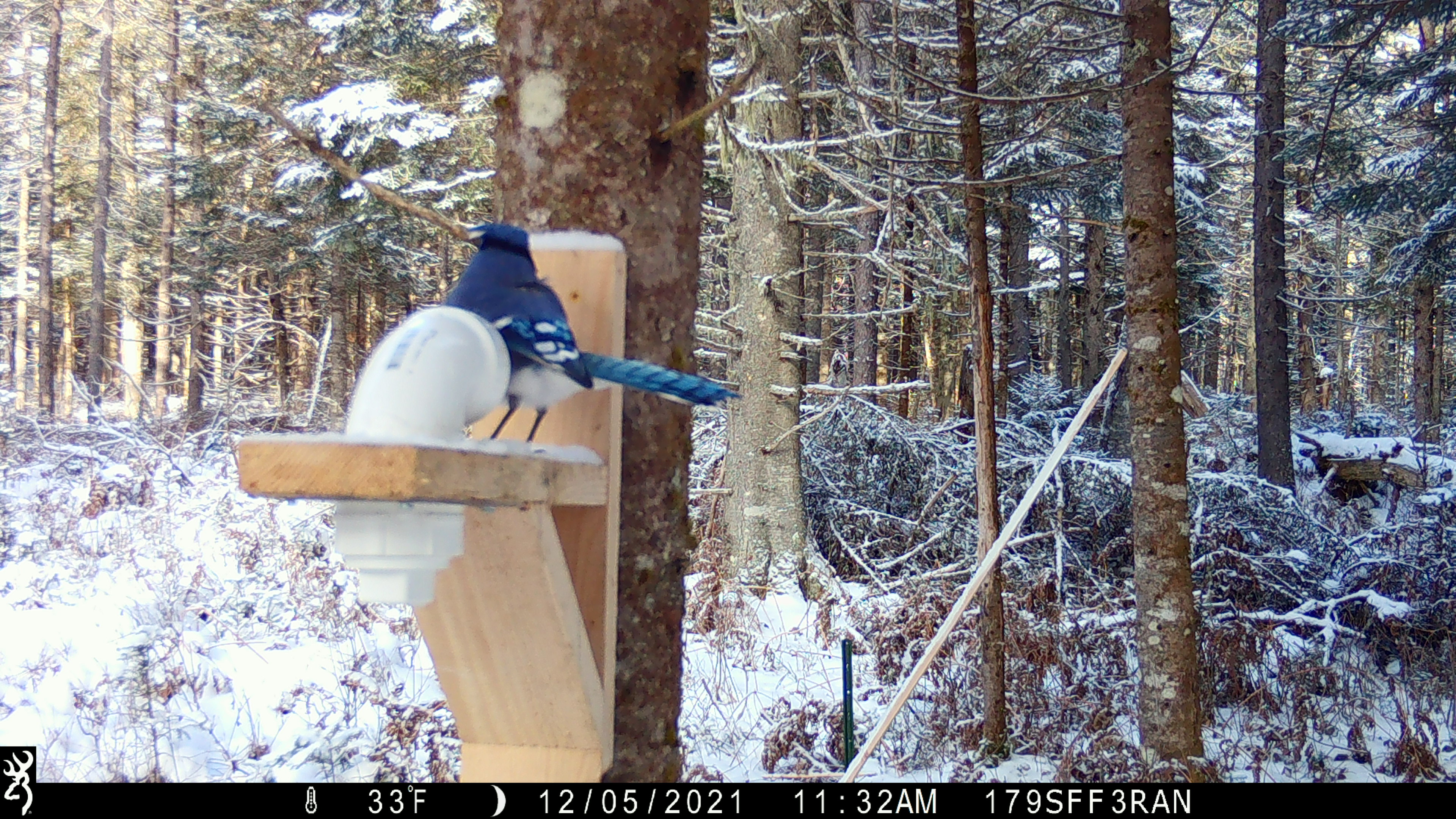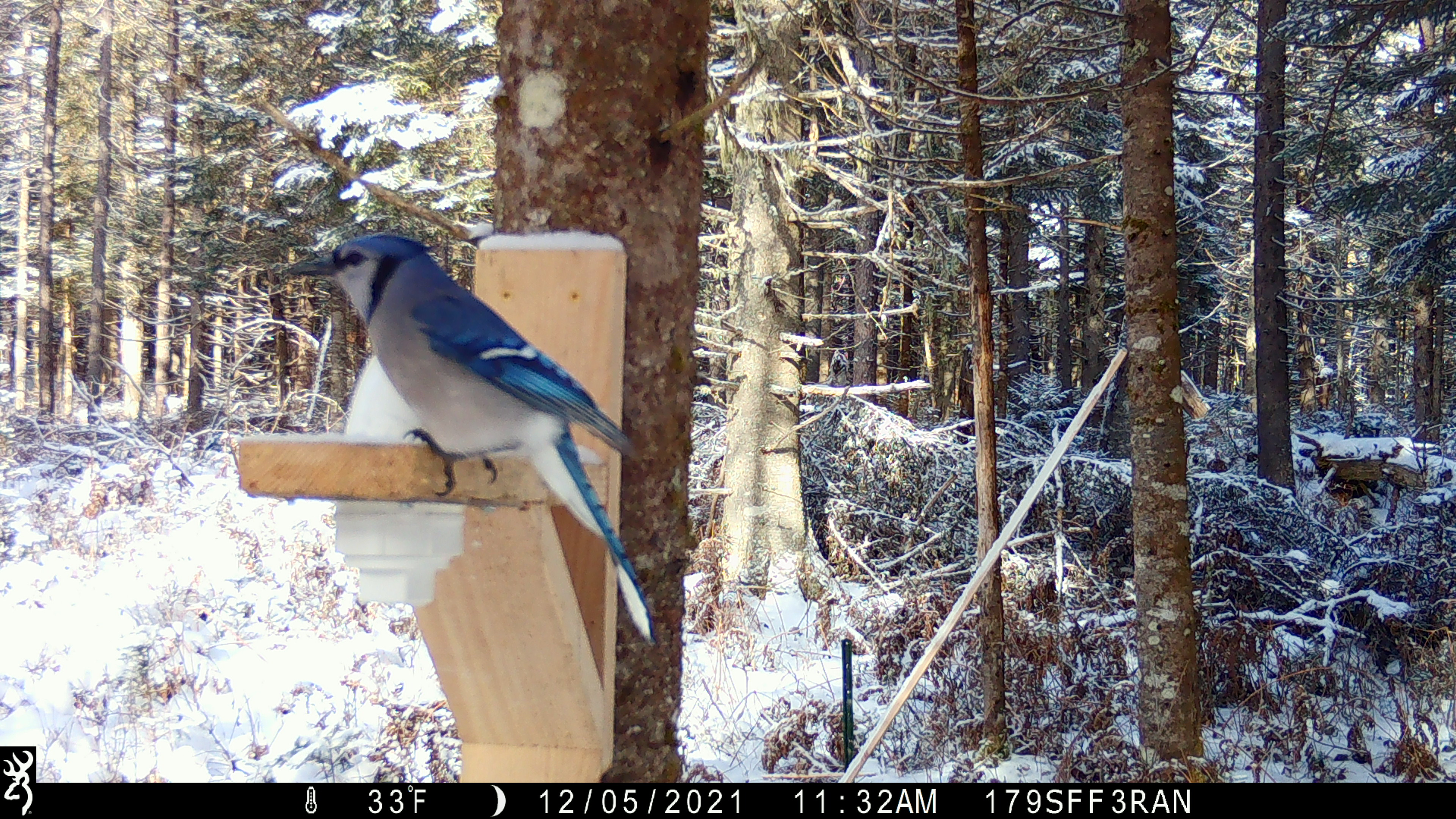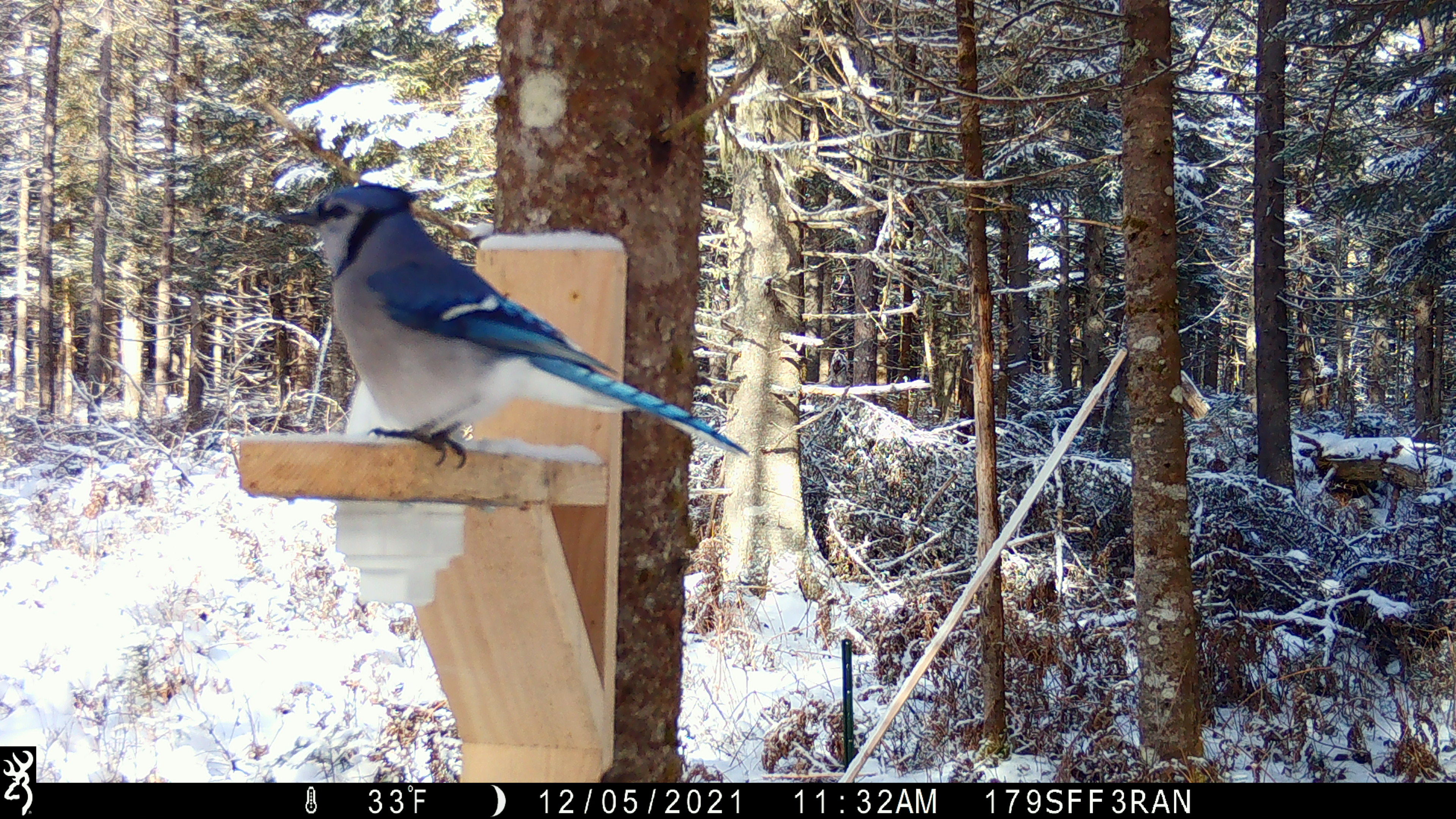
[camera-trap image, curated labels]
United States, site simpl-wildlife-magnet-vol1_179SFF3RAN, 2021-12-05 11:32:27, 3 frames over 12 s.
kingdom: Animalia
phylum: Chordata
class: Aves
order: Passeriformes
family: Corvidae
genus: Cyanocitta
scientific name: Cyanocitta cristata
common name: blue jay